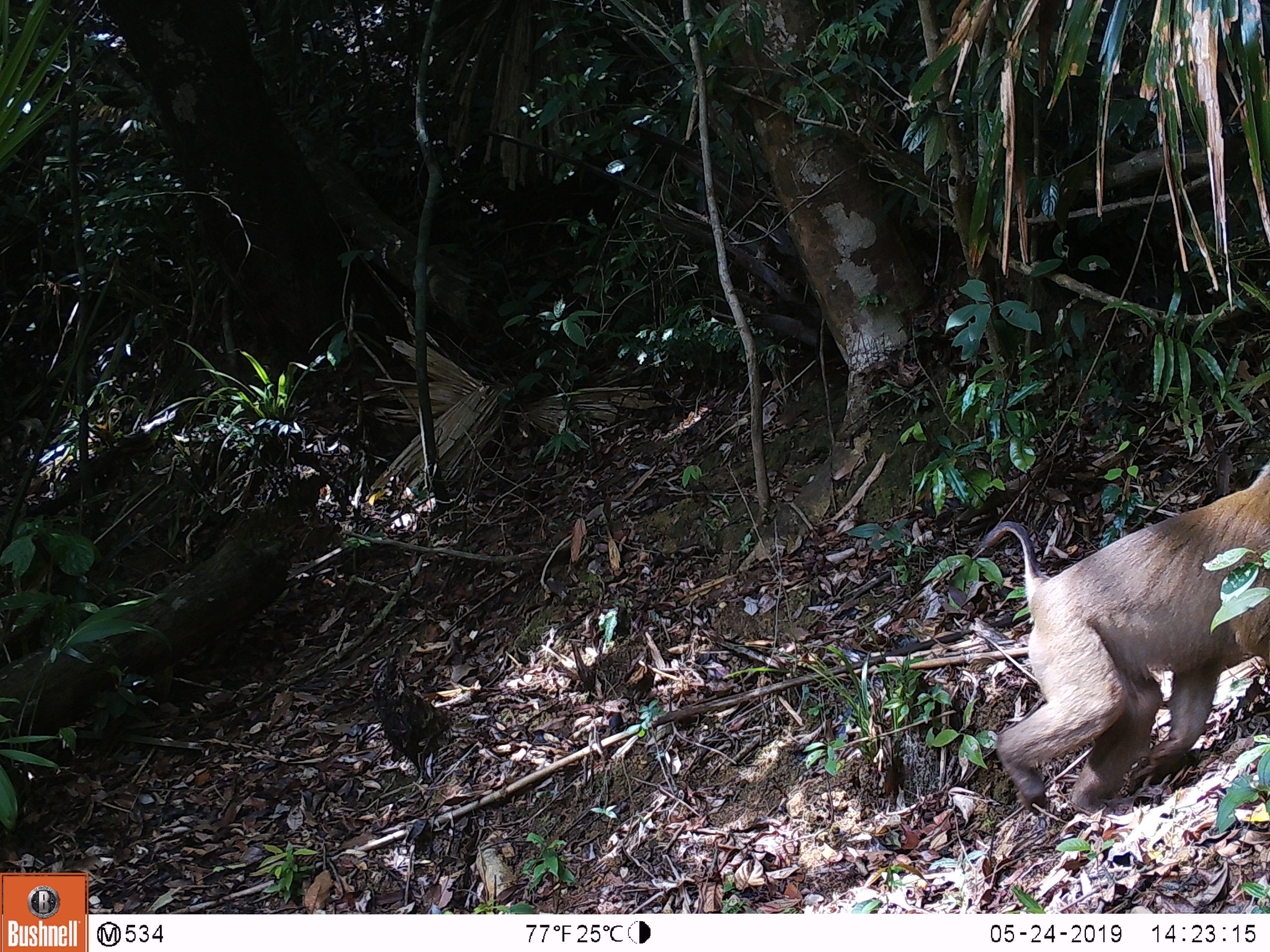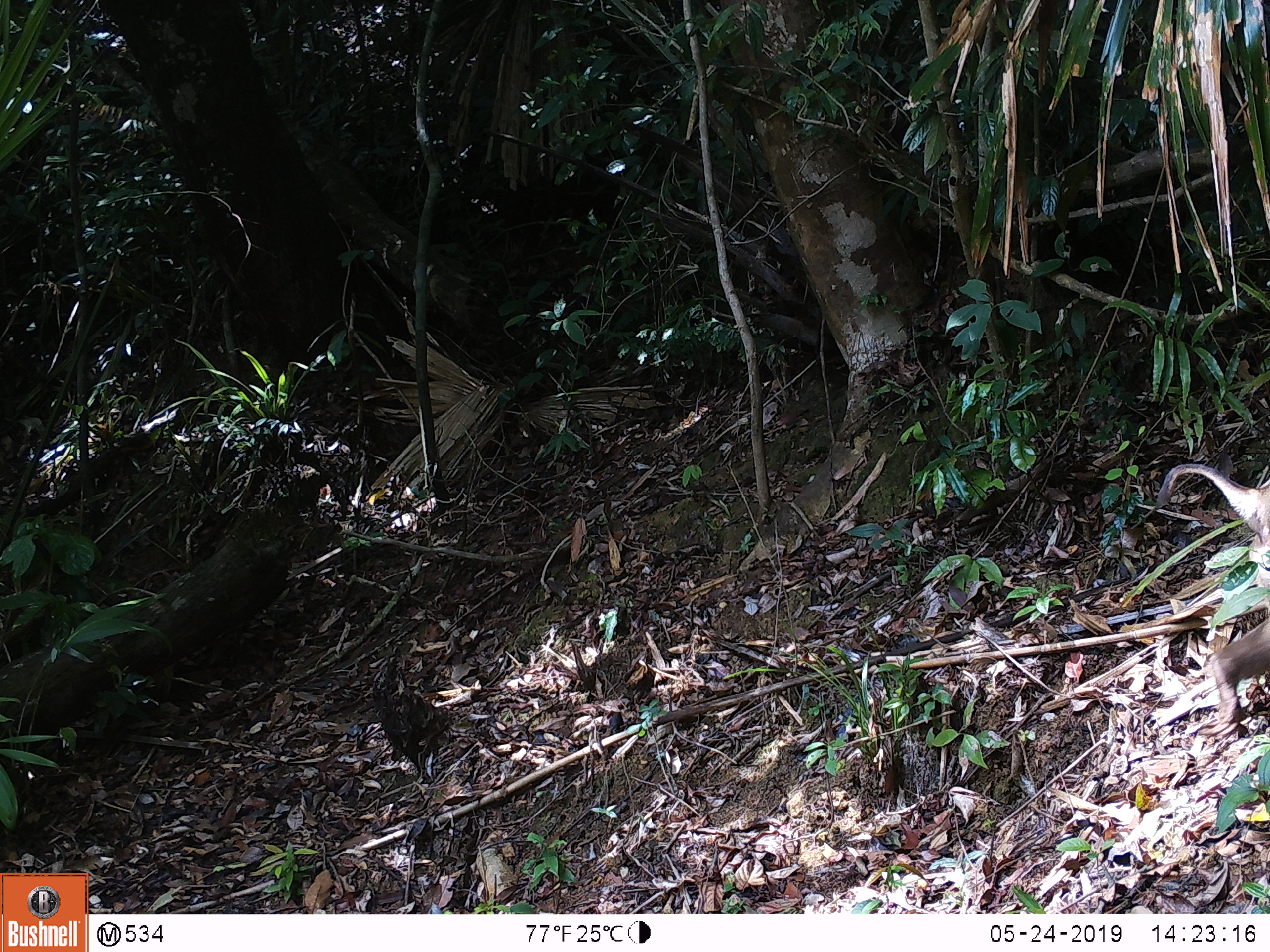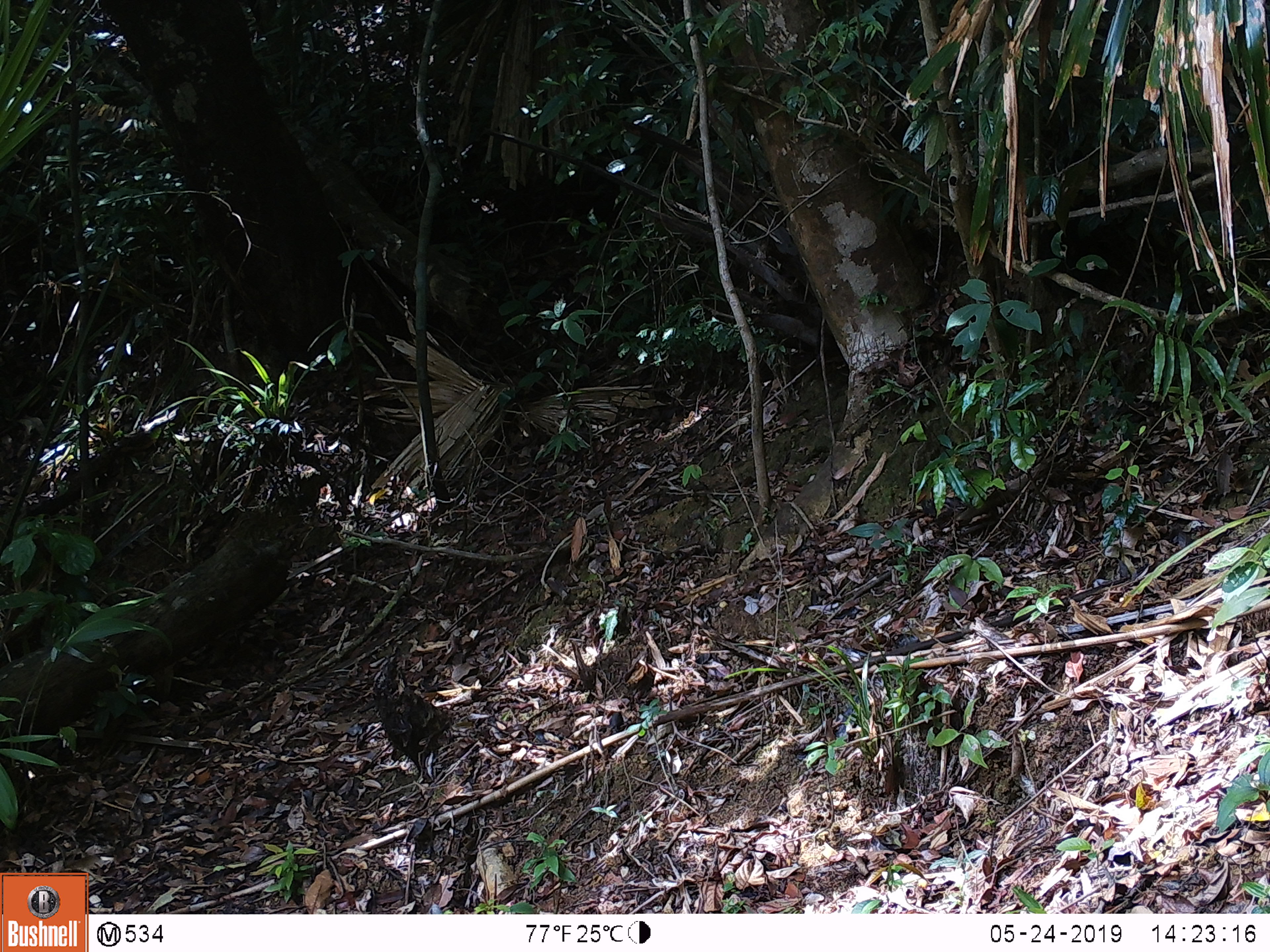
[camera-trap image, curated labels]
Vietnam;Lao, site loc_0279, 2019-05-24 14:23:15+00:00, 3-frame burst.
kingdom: Animalia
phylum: Chordata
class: Mammalia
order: Primates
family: Cercopithecidae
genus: Macaca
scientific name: Macaca nemestrina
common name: pig-tailed macaque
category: pig tailed macaque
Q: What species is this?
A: Pig tailed macaque (pig-tailed macaque) (Macaca nemestrina).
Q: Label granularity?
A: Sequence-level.